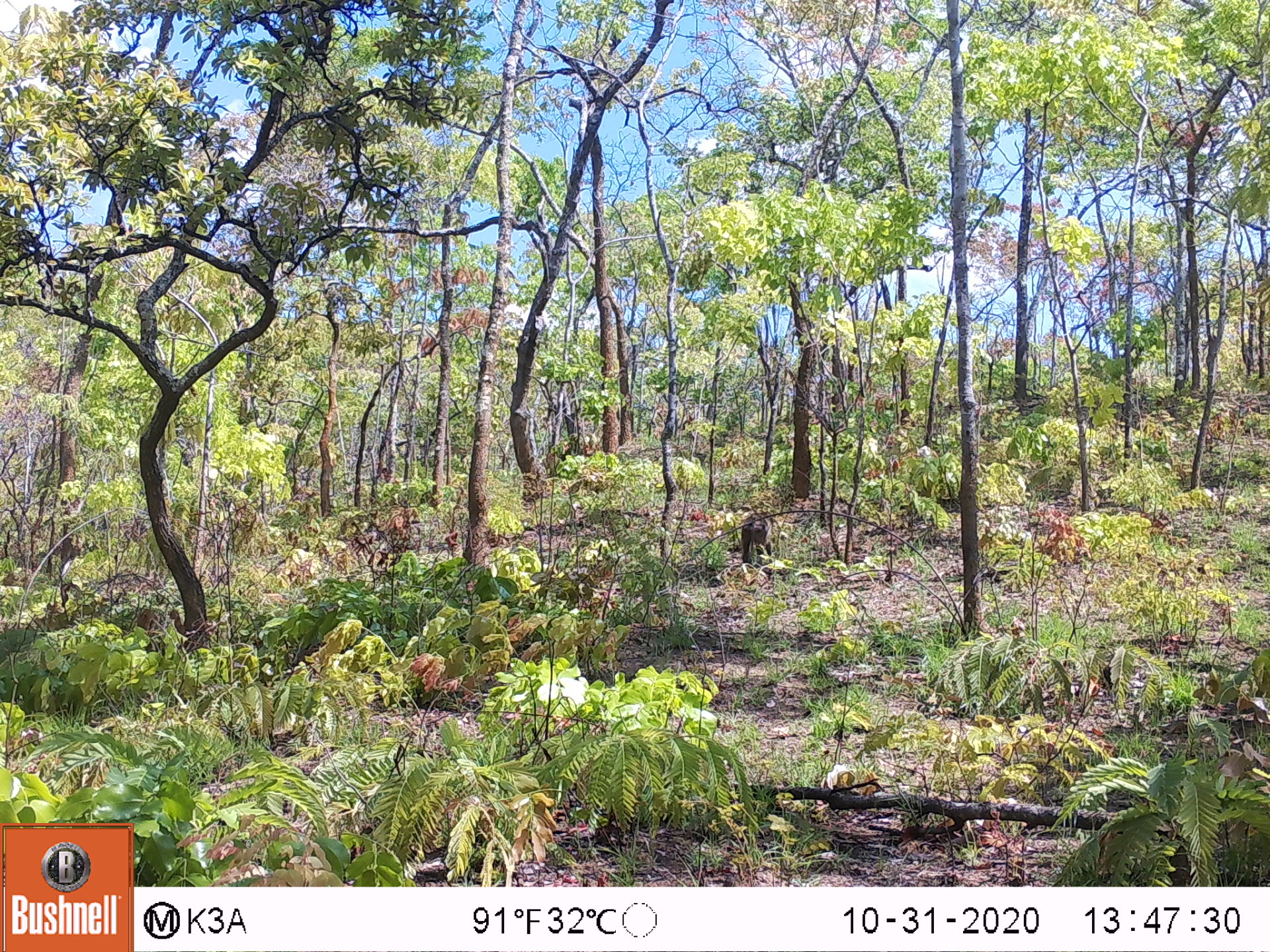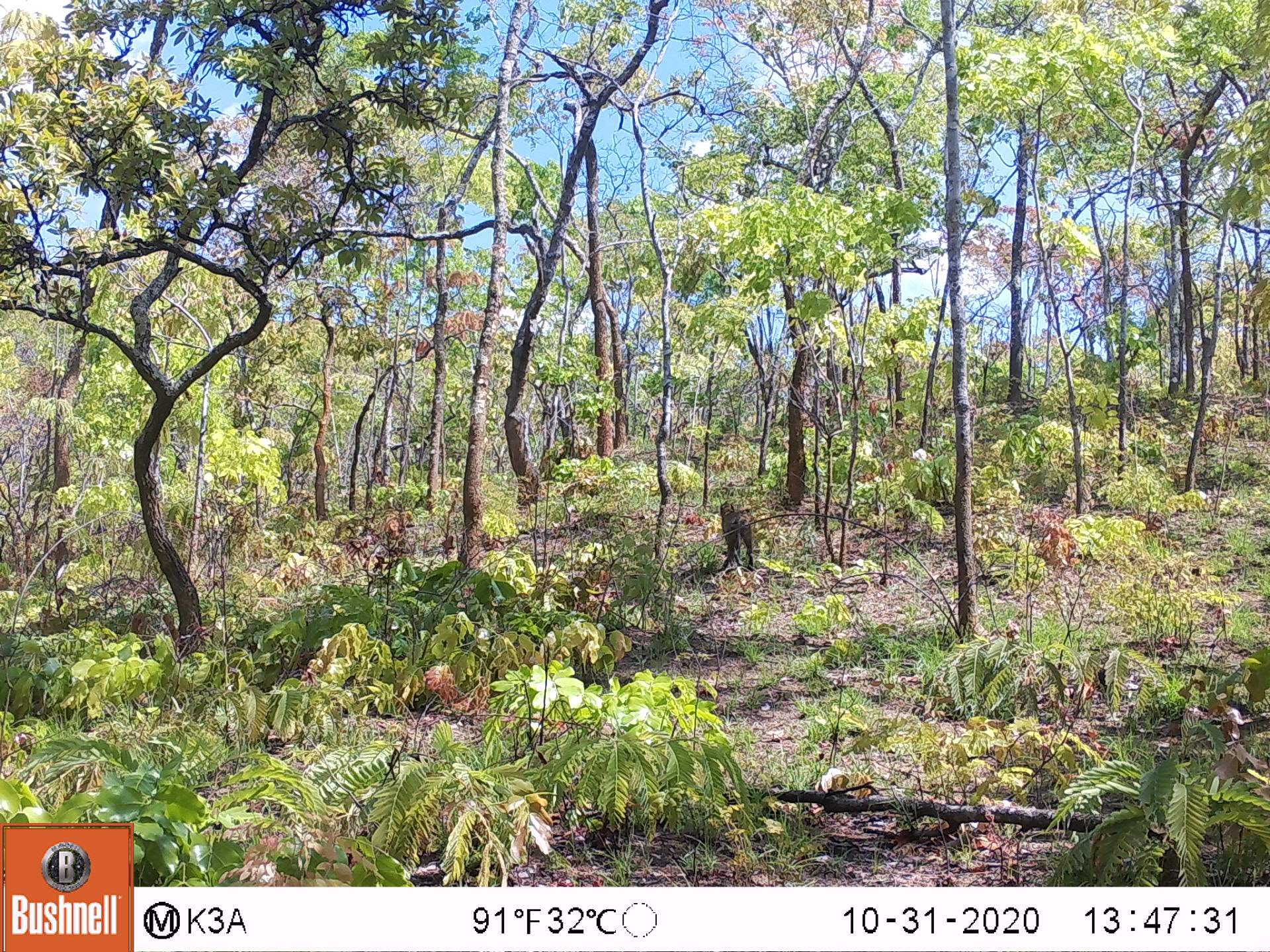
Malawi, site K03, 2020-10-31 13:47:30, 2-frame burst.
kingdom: Animalia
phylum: Chordata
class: Mammalia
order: Primates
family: Cercopithecidae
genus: Papio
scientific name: Papio cynocephalus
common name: yellow baboon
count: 1